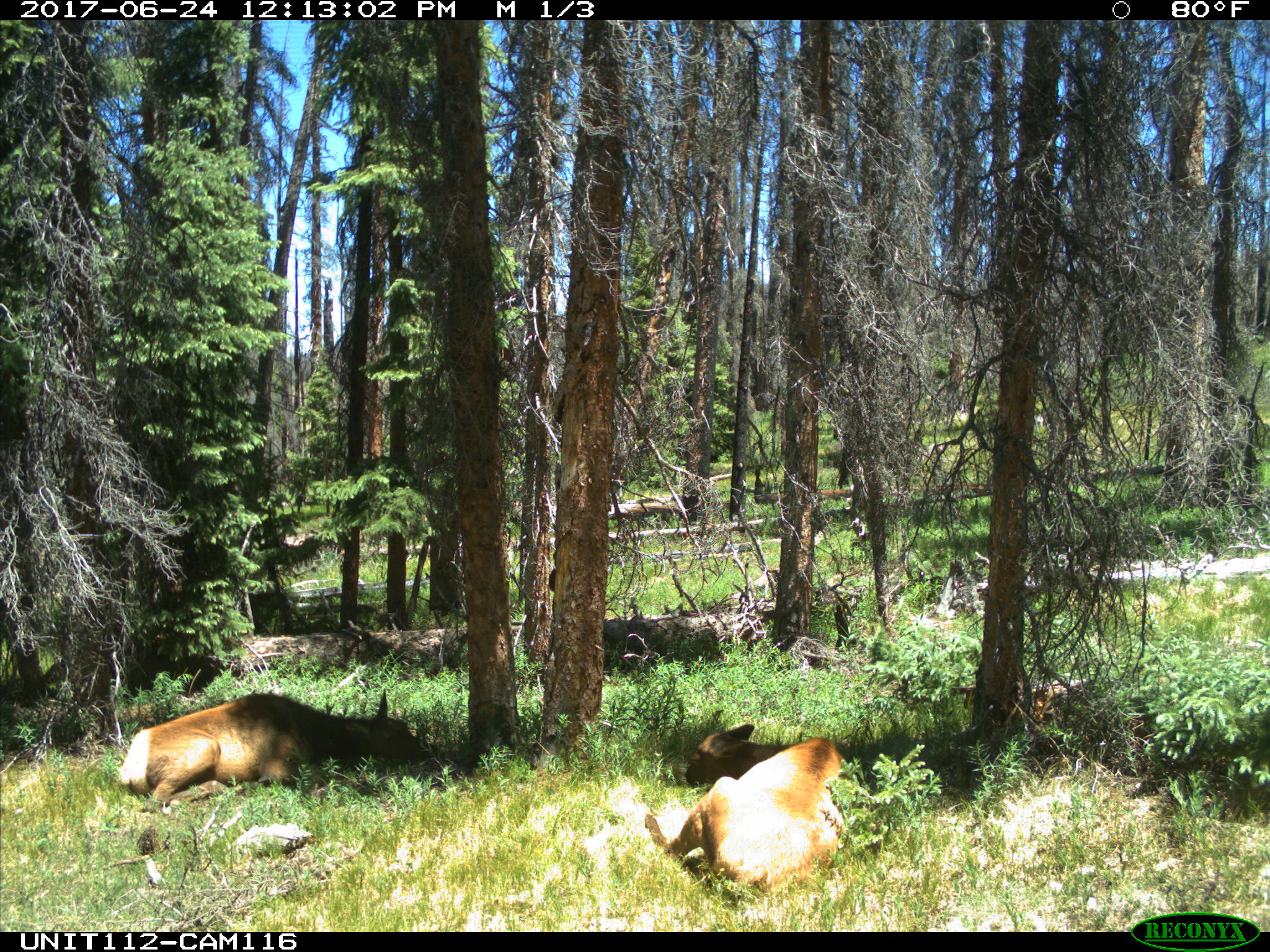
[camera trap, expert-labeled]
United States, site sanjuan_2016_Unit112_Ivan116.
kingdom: Animalia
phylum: Chordata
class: Mammalia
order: Artiodactyla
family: Cervidae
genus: Cervus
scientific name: Cervus elaphus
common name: red deer